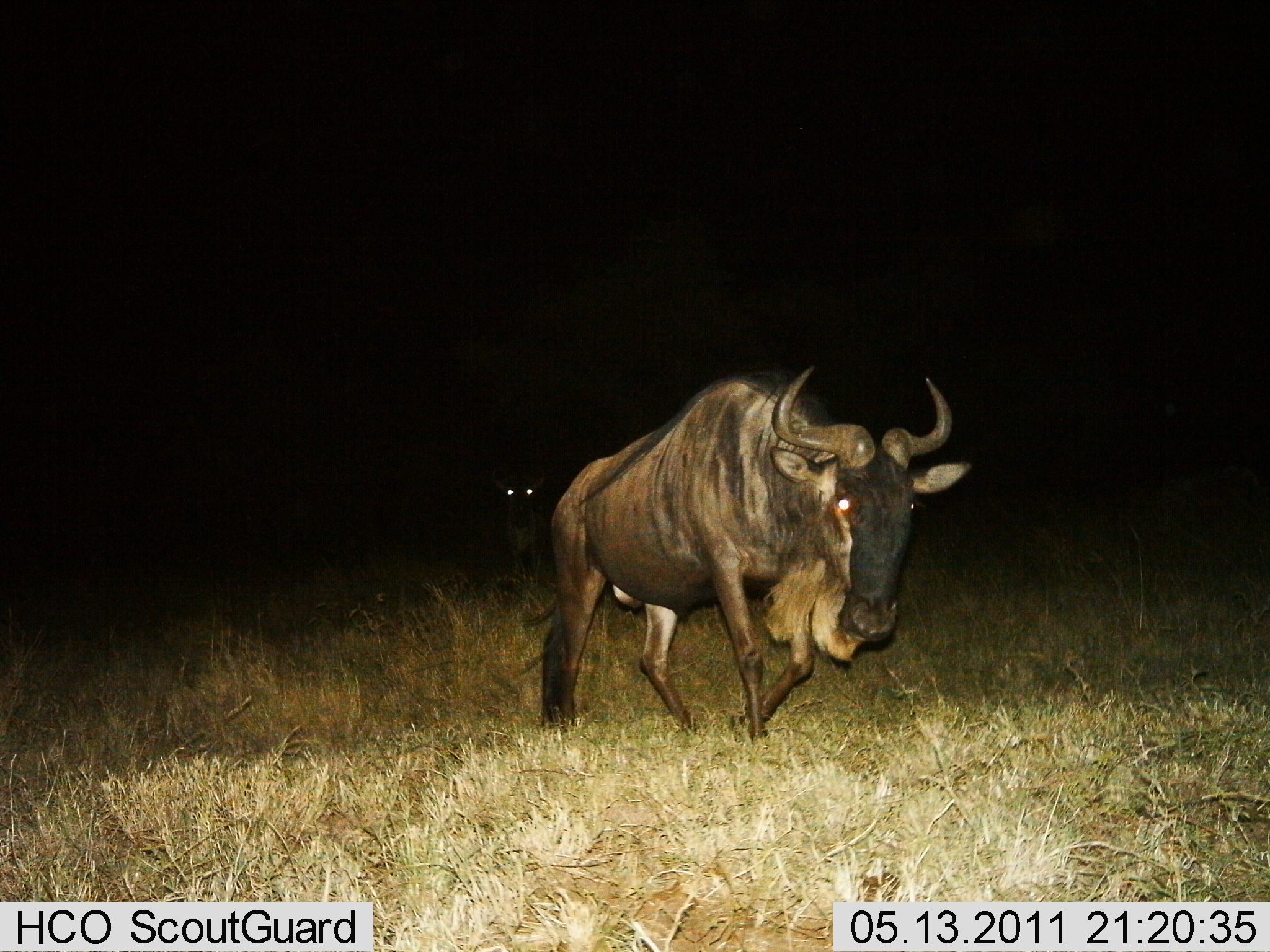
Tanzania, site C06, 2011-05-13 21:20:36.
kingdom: Animalia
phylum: Chordata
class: Mammalia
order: Artiodactyla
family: Bovidae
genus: Connochaetes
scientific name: Connochaetes taurinus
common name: blue wildebeest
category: wildebeest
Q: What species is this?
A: Wildebeest (blue wildebeest) (Connochaetes taurinus).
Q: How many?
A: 1.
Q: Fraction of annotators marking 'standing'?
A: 0%.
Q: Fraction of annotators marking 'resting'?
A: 0%.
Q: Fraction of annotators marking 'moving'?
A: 100%.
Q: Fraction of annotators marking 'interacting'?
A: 0%.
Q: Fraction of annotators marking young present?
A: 17%.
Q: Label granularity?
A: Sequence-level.